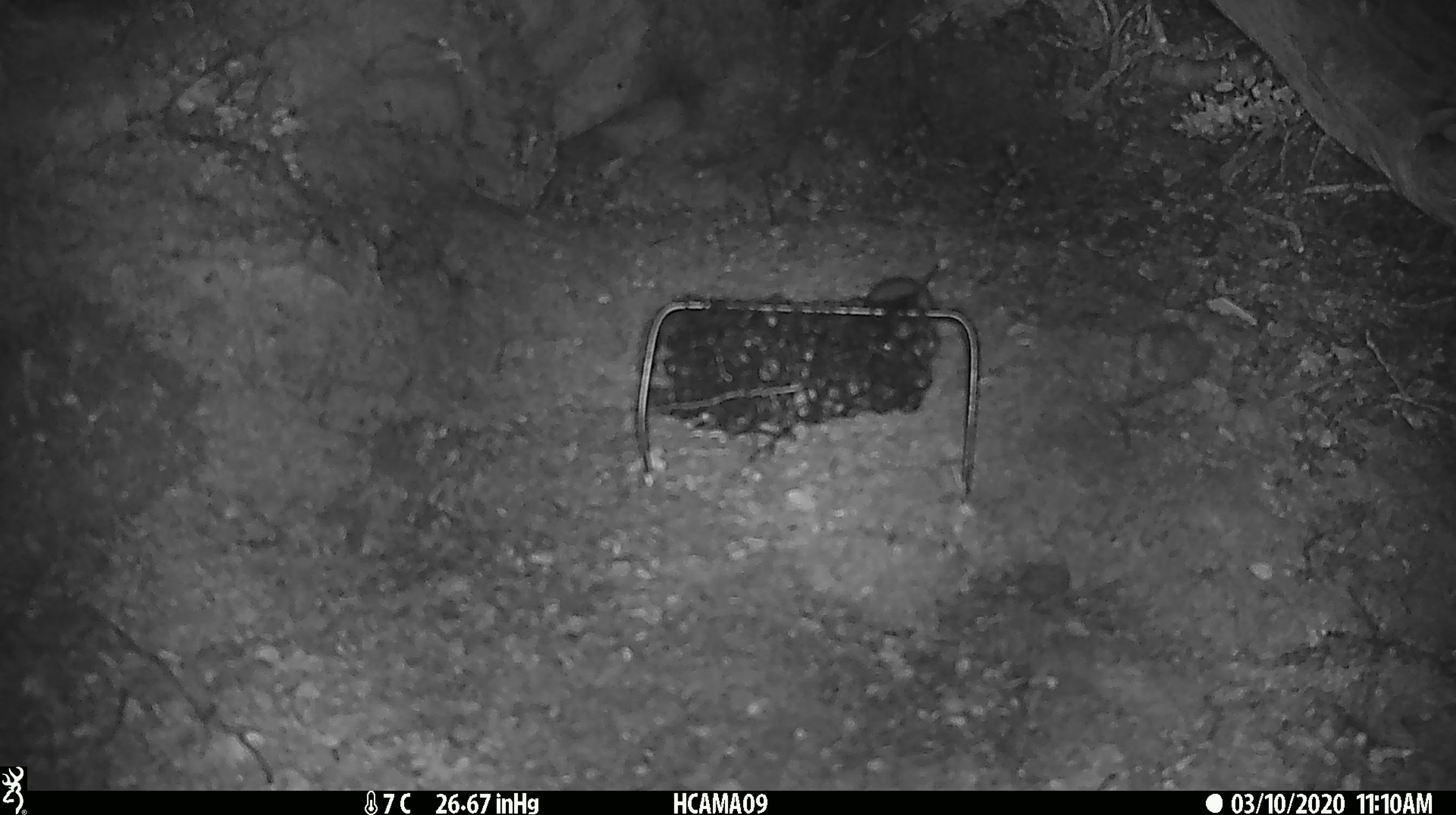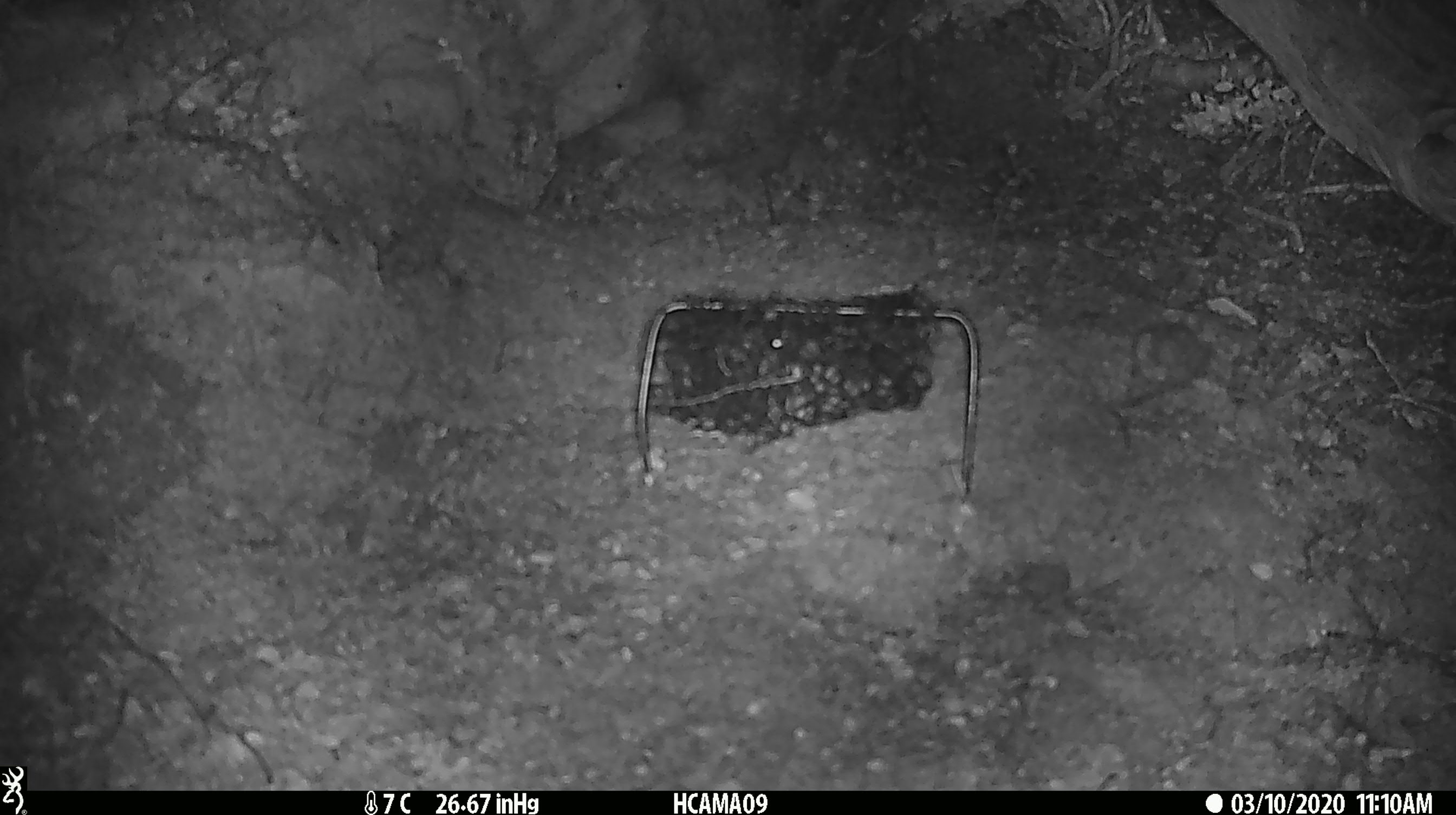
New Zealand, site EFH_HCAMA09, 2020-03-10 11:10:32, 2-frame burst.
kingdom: Animalia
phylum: Chordata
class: Mammalia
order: Rodentia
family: Muridae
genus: Mus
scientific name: Mus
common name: mouse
Mouse (Mus).